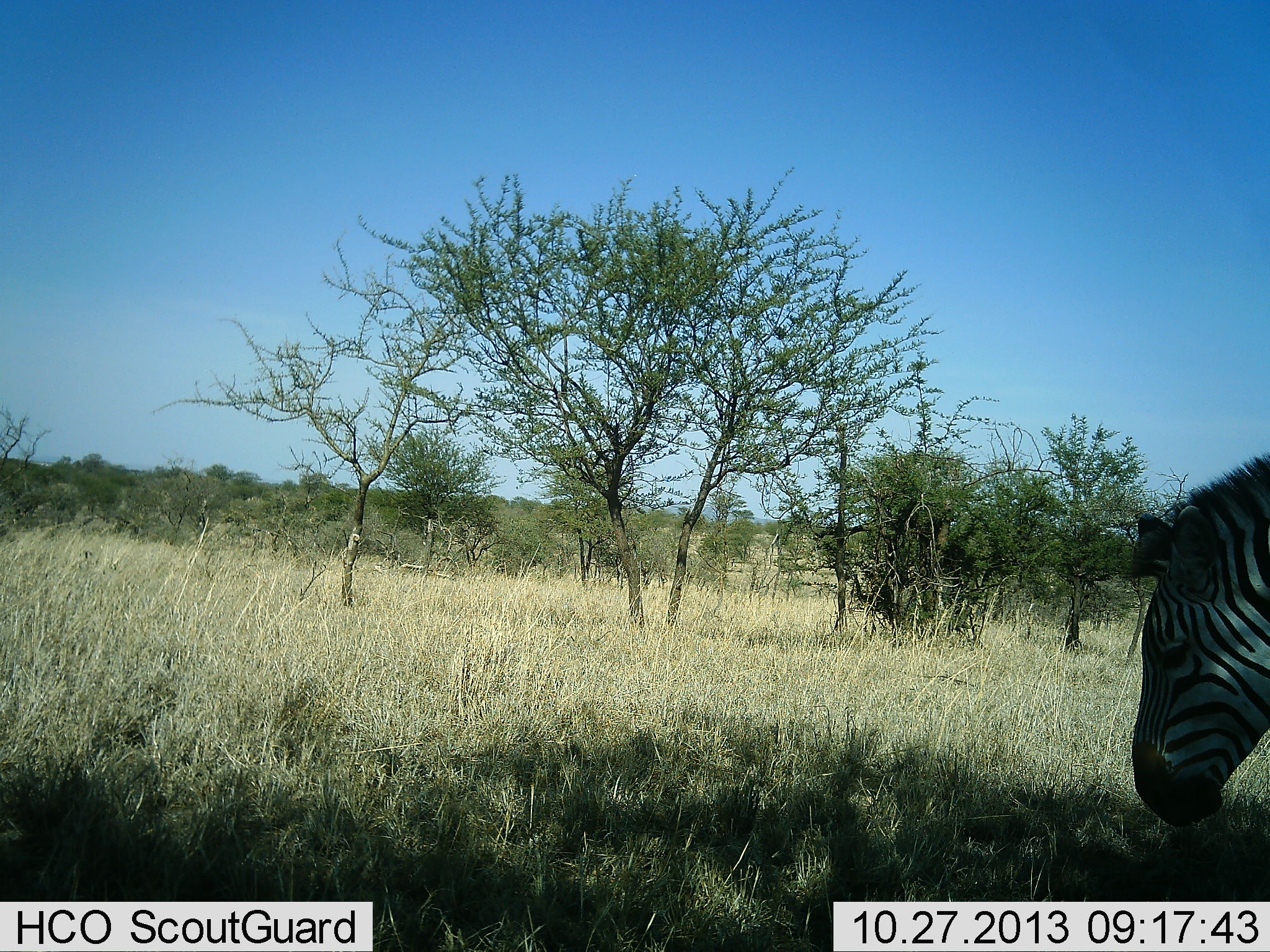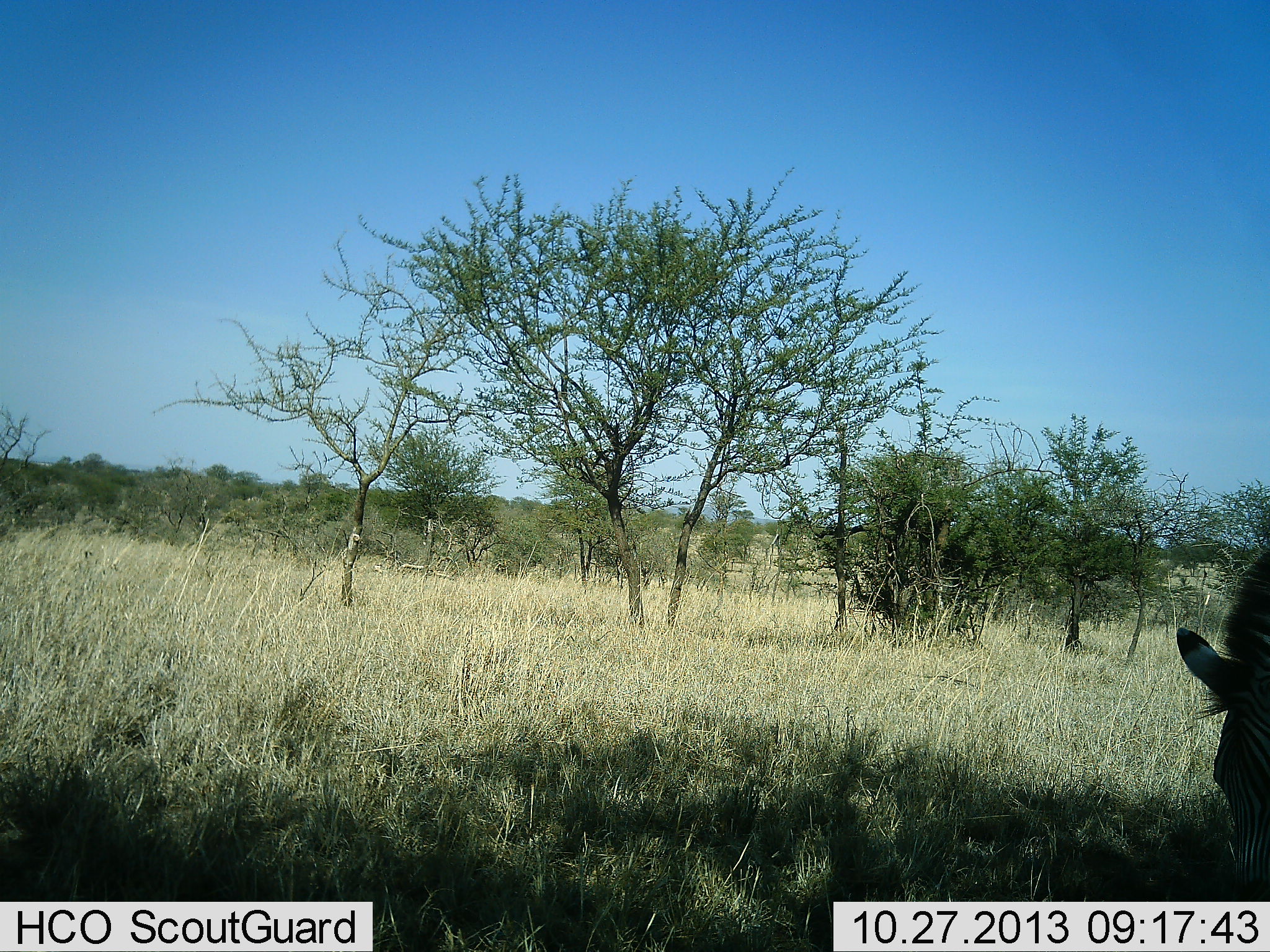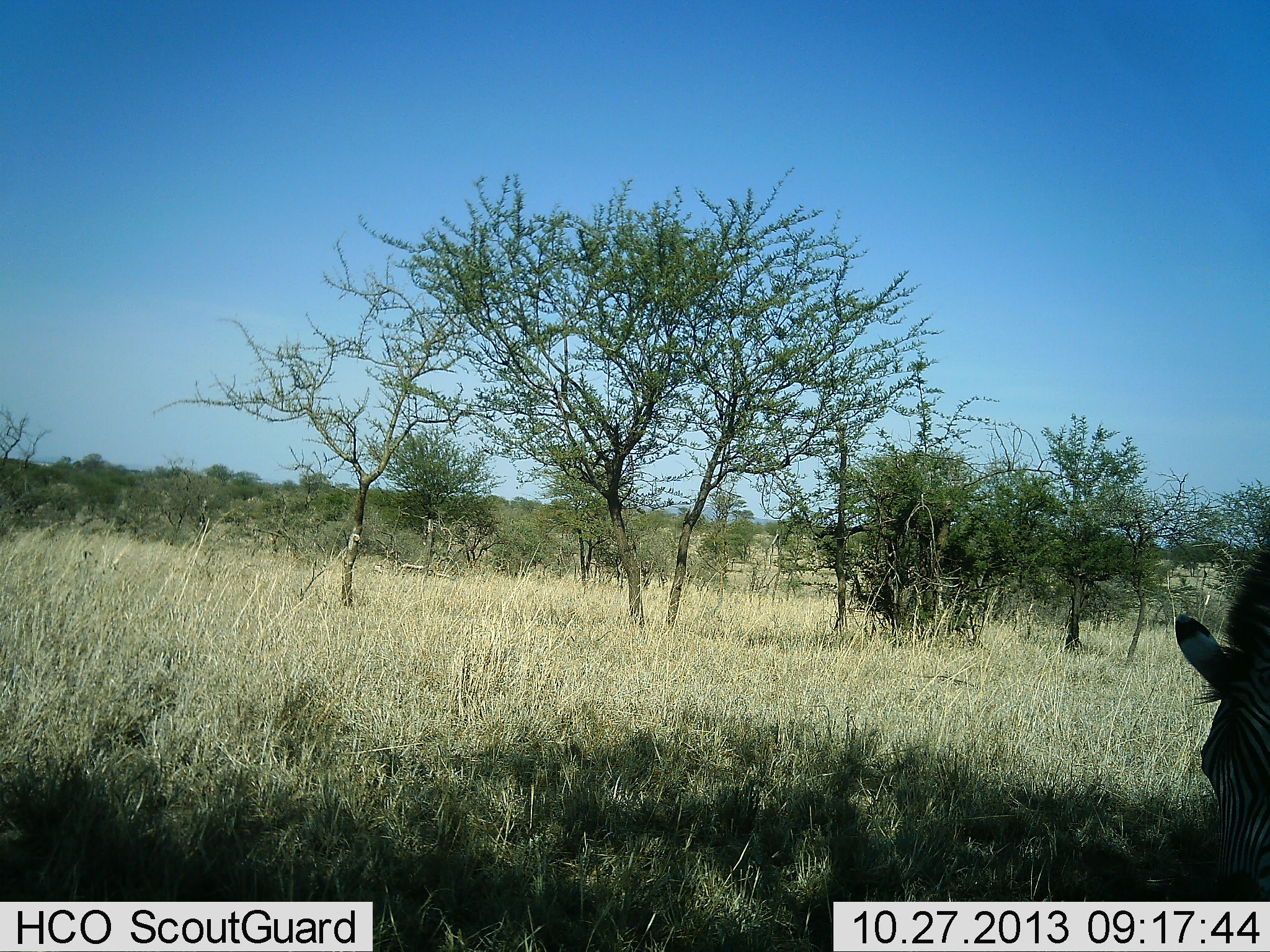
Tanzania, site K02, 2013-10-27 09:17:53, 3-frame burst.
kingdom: Animalia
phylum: Chordata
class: Mammalia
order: Perissodactyla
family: Equidae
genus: Equus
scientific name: Equus quagga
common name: plains zebra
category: zebra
Zebra (plains zebra) (Equus quagga), count 1. Behavior (volunteer vote fractions): standing 48%, resting 0%, moving 4%, interacting 0%. Young present (vote fraction): 0%. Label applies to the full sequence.